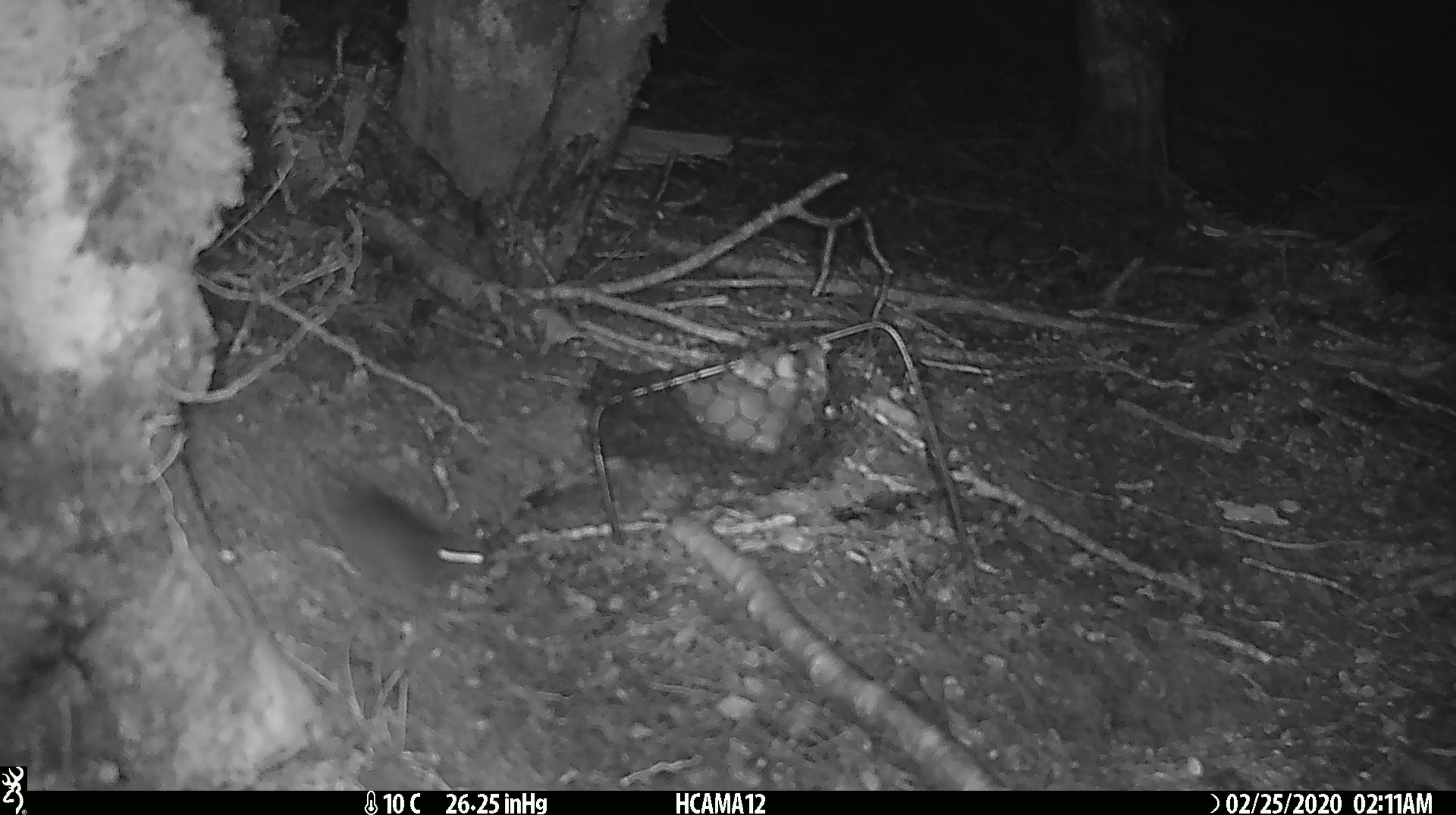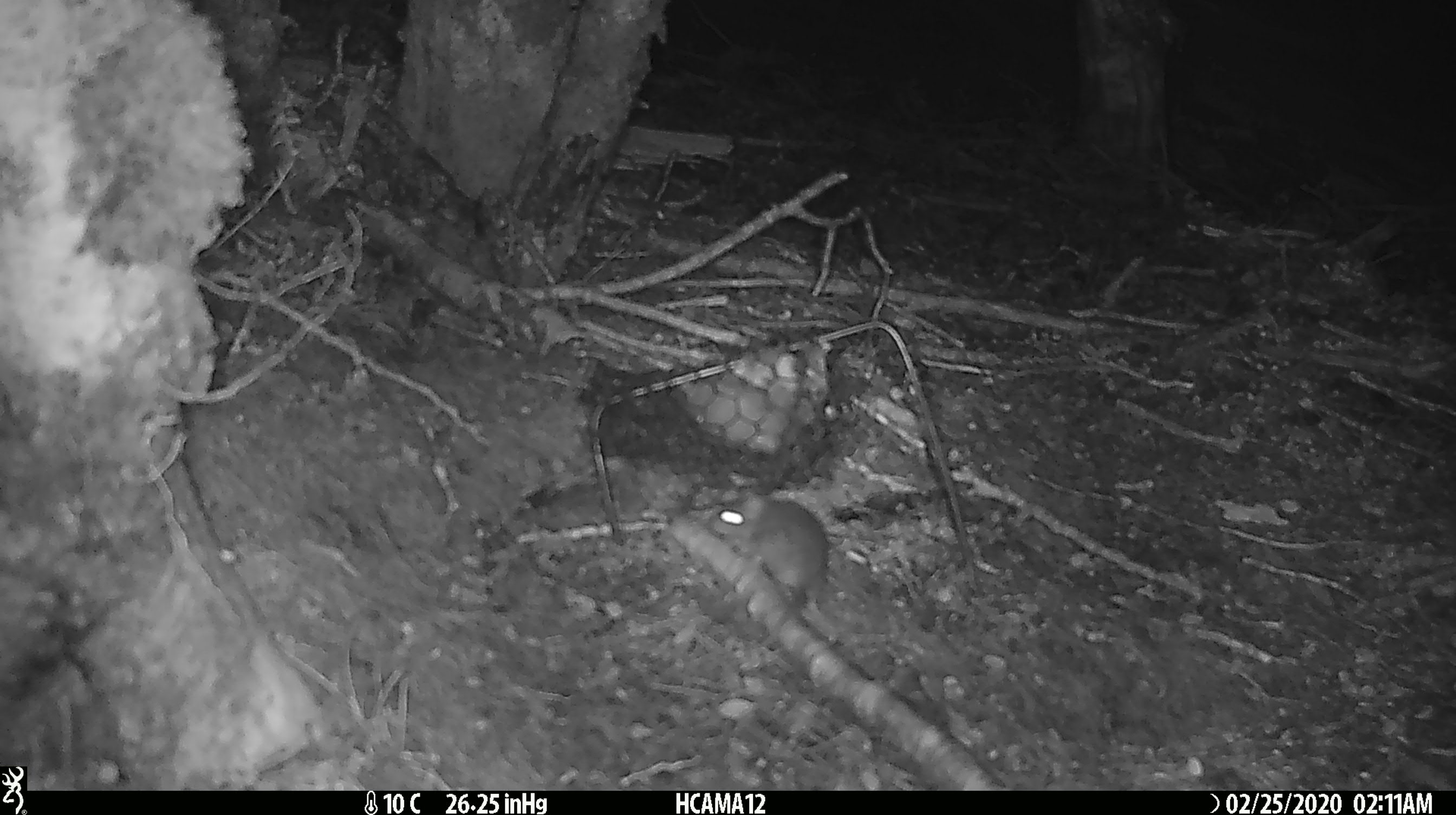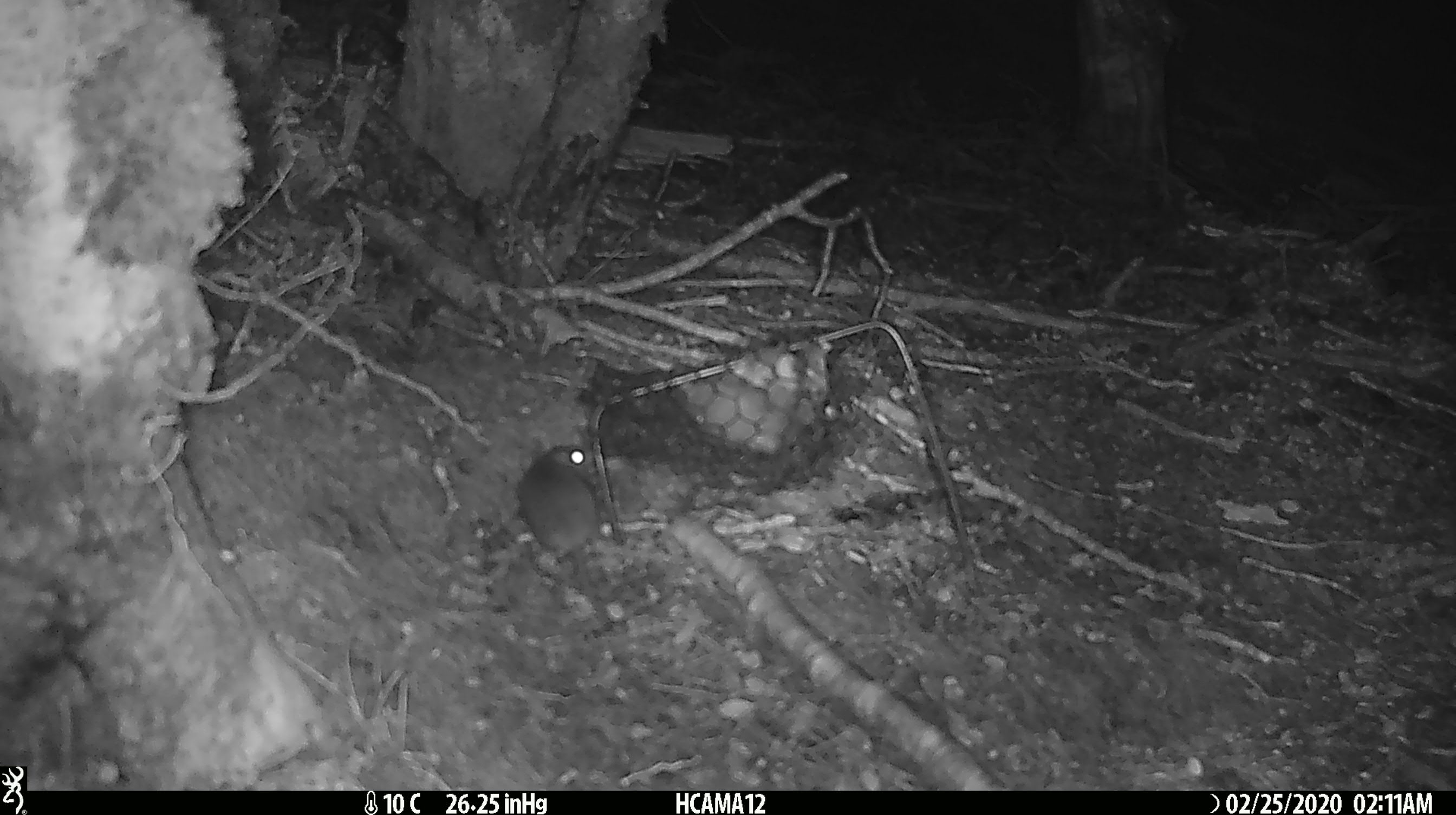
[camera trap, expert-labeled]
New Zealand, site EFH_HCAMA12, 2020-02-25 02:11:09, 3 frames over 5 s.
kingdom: Animalia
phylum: Chordata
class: Mammalia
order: Rodentia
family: Muridae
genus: Mus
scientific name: Mus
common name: mouse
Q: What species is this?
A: Mouse (Mus).